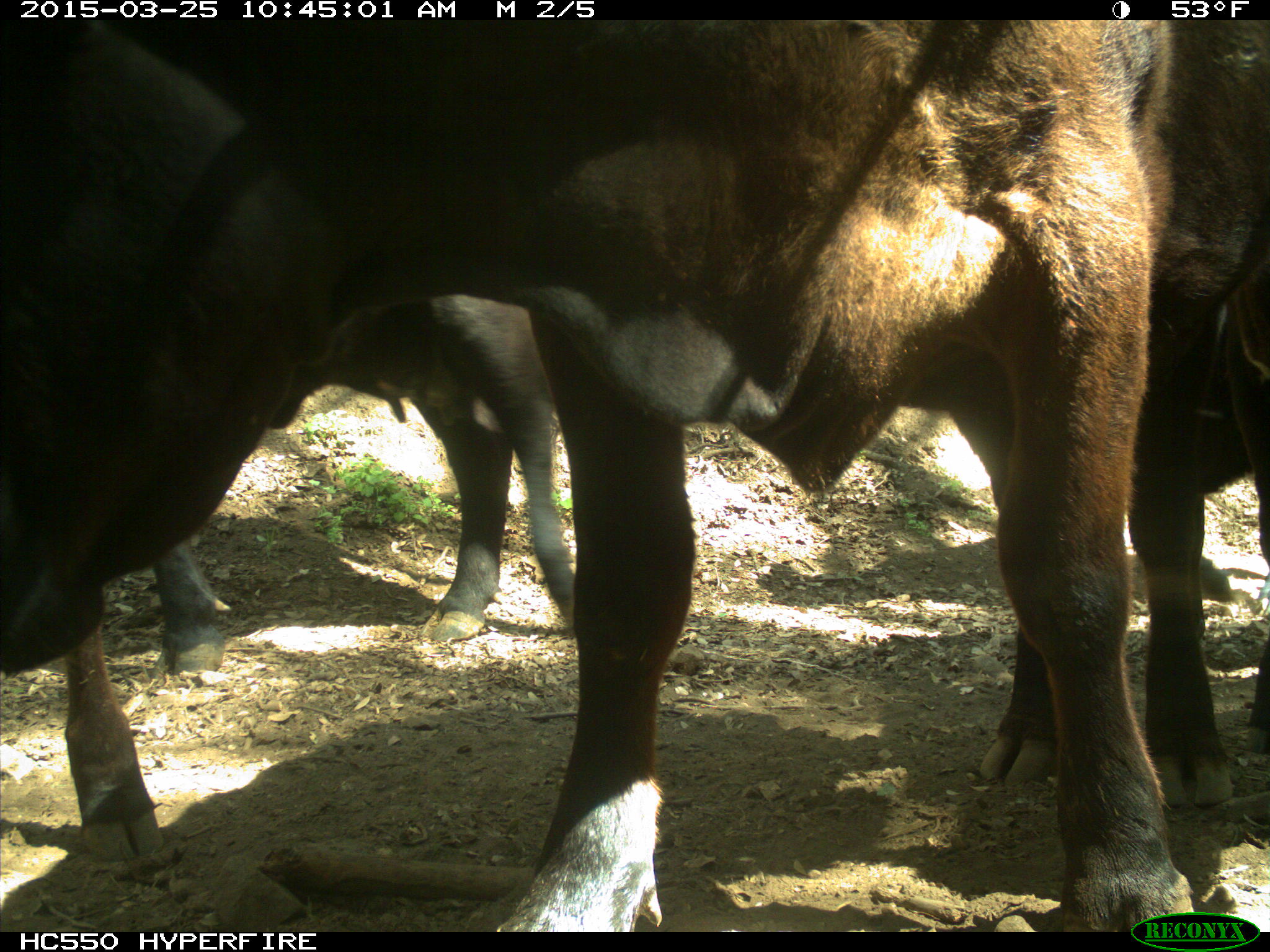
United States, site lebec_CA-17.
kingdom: Animalia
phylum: Chordata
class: Mammalia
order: Artiodactyla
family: Bovidae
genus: Bos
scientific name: Bos taurus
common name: domestic cow